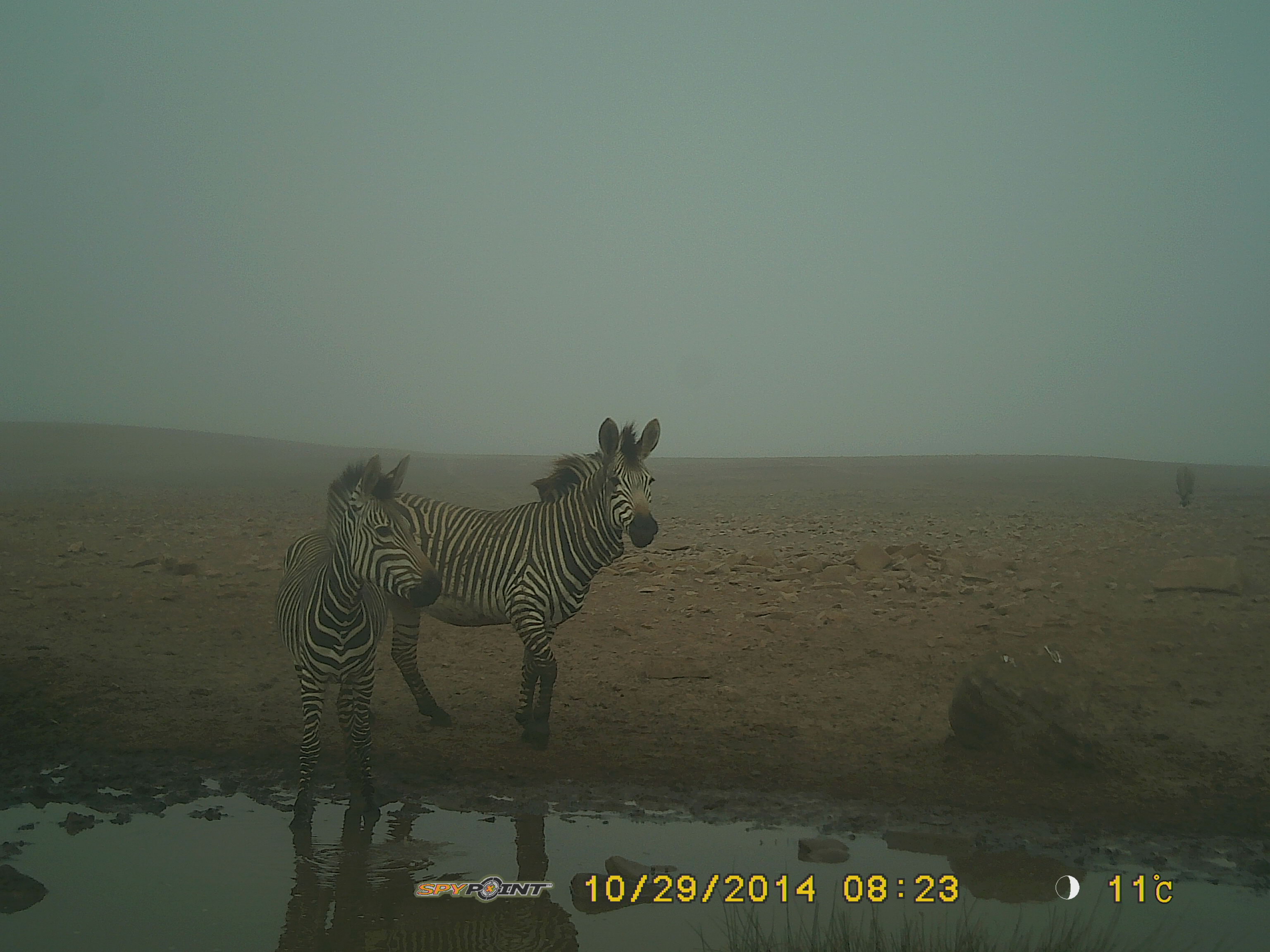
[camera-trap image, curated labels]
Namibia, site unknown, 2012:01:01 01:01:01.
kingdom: Animalia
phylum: Chordata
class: Mammalia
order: Perissodactyla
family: Equidae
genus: Equus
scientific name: Equus zebra hartmannae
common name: hartmann's mountain zebra